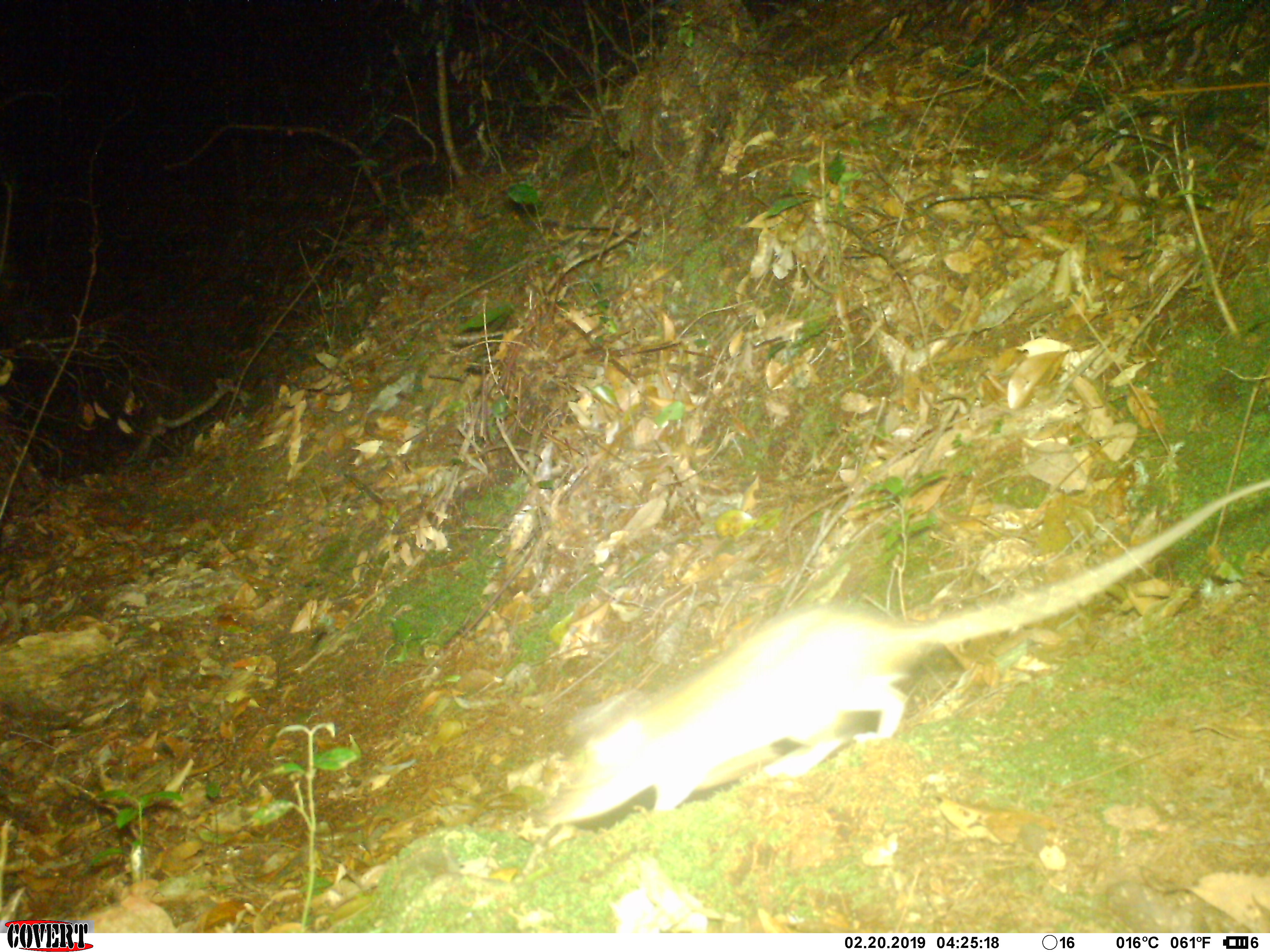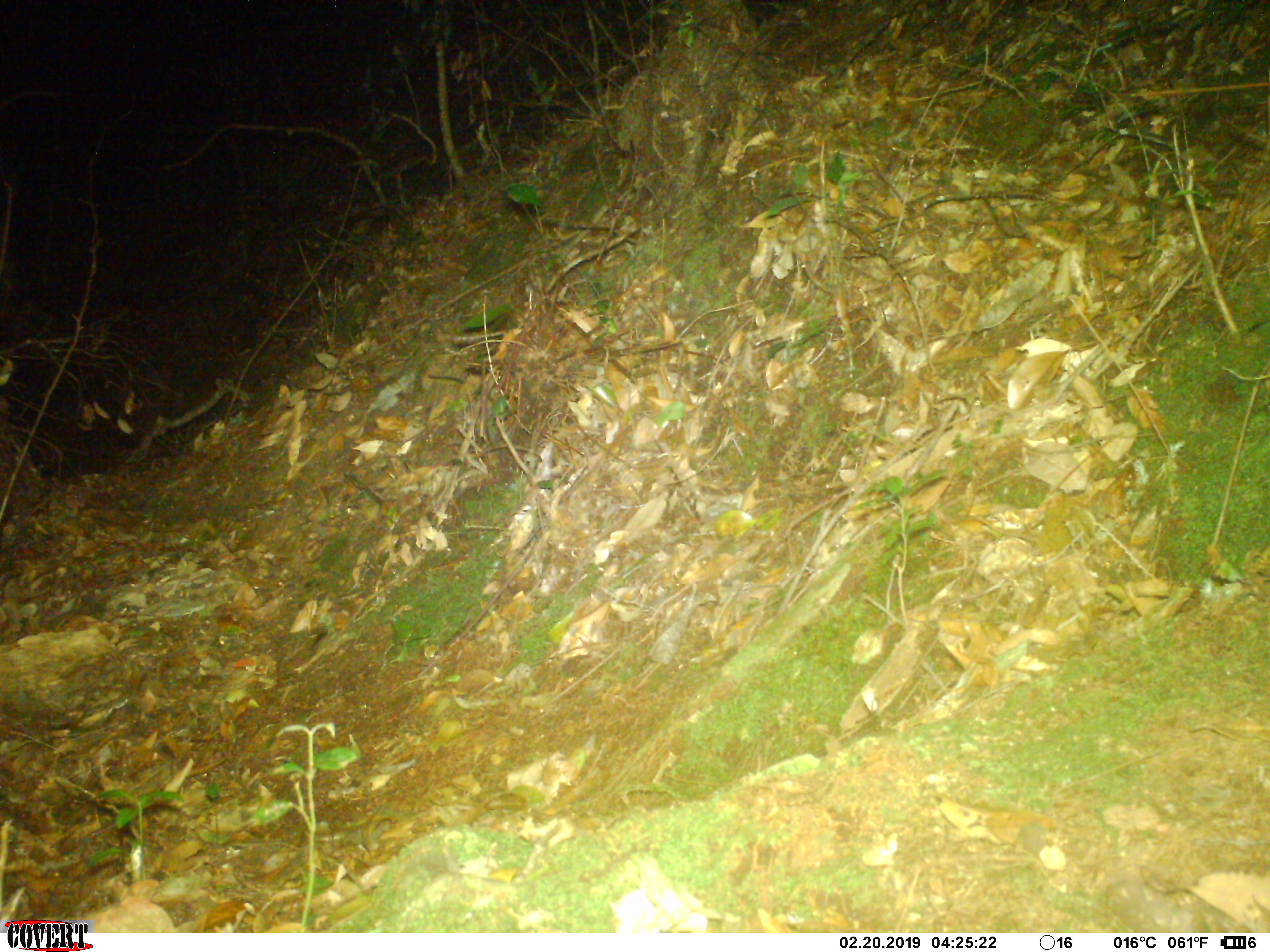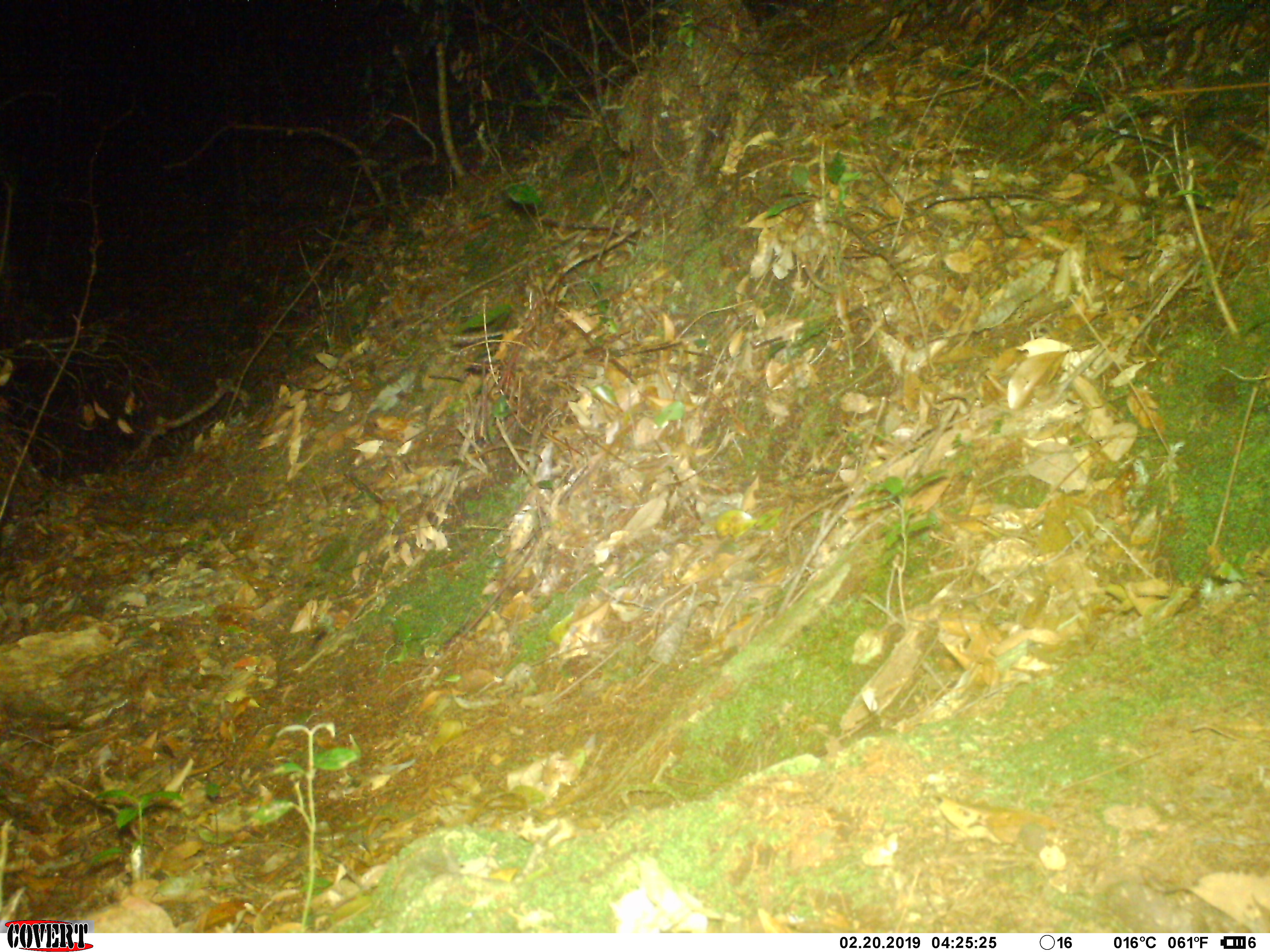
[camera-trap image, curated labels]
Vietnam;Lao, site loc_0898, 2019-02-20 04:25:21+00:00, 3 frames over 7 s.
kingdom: Animalia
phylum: Chordata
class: Mammalia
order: Rodentia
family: Muridae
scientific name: Muridae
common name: old-world mice and rats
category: unidentified murid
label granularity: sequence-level